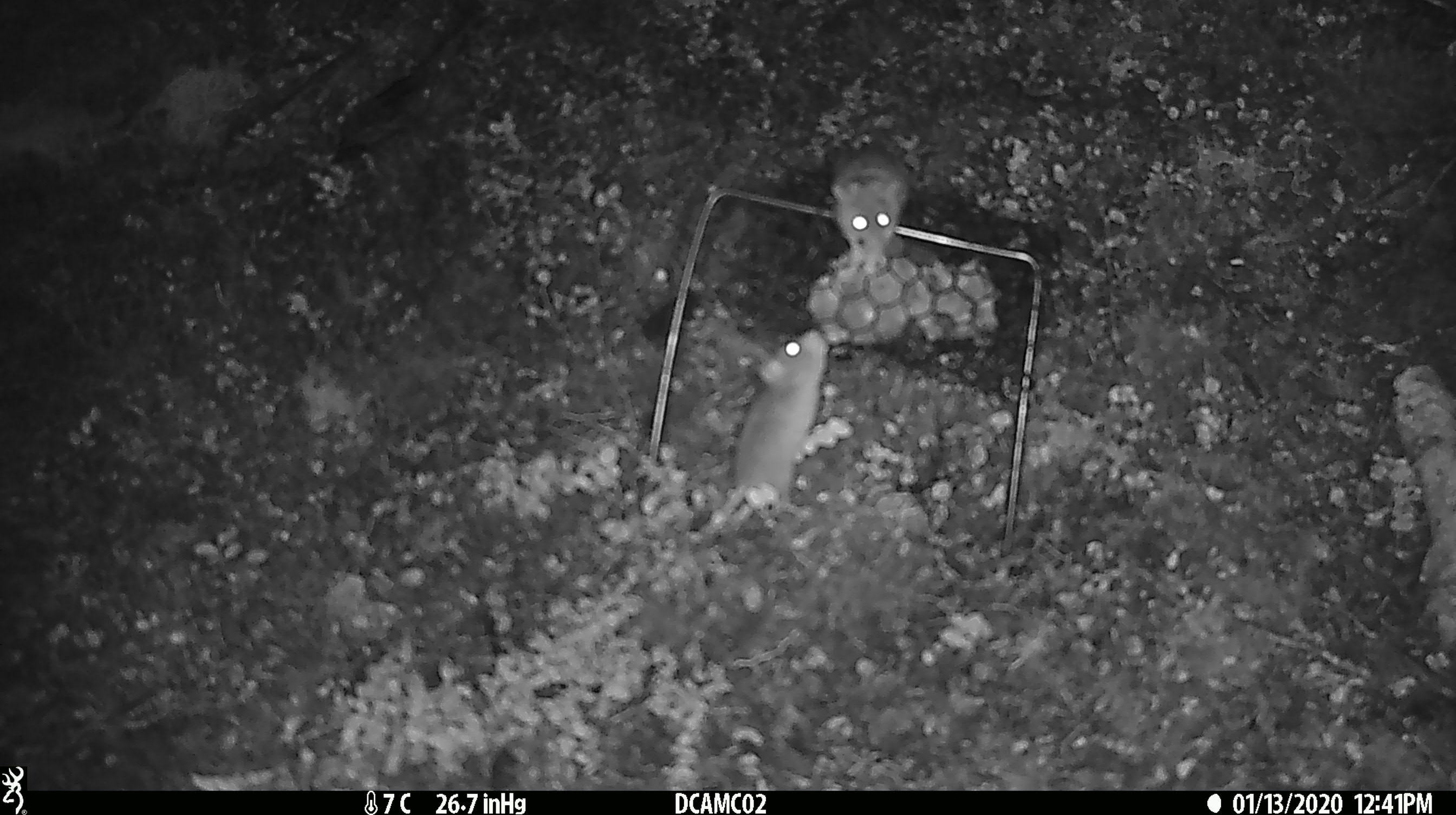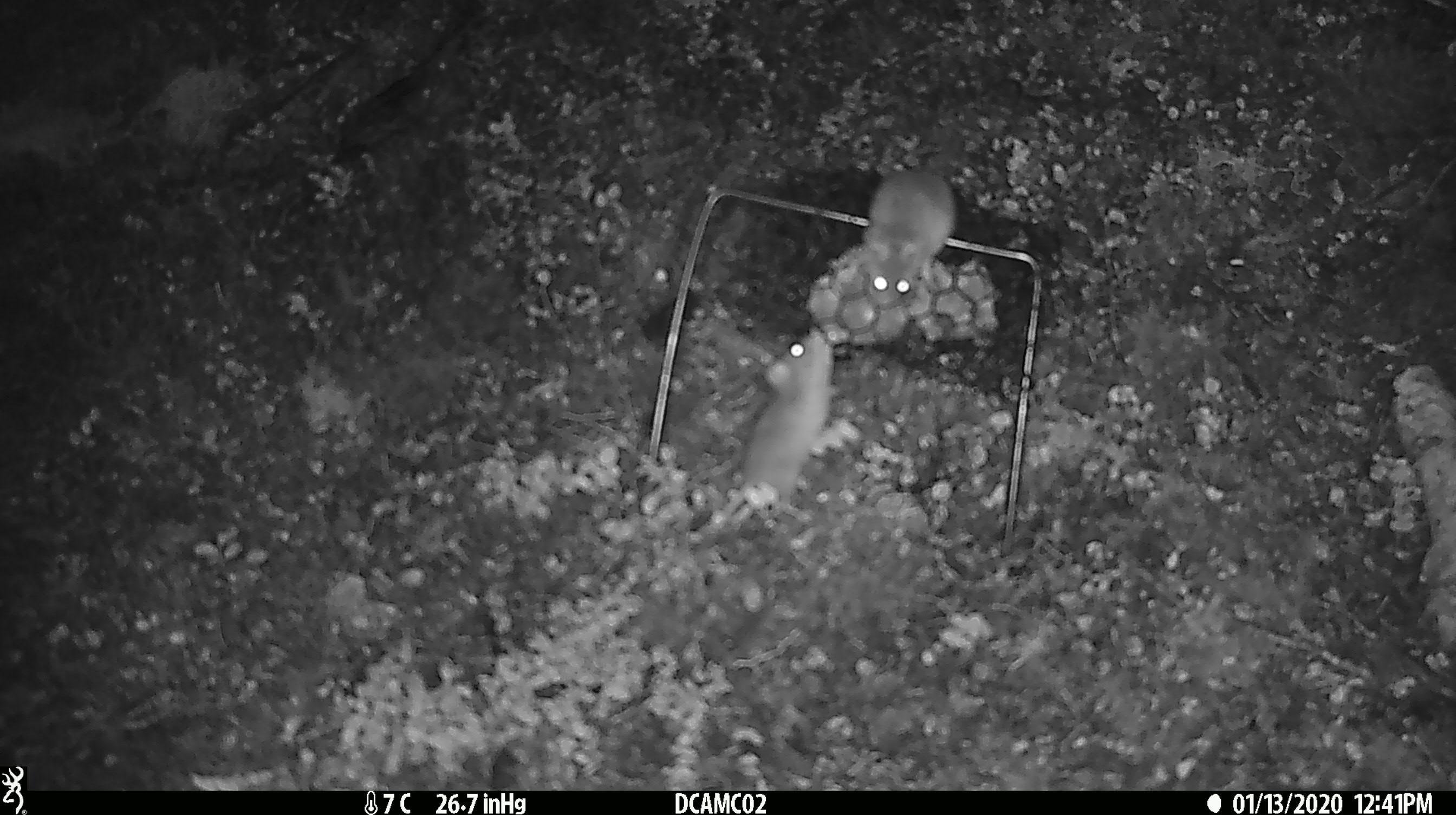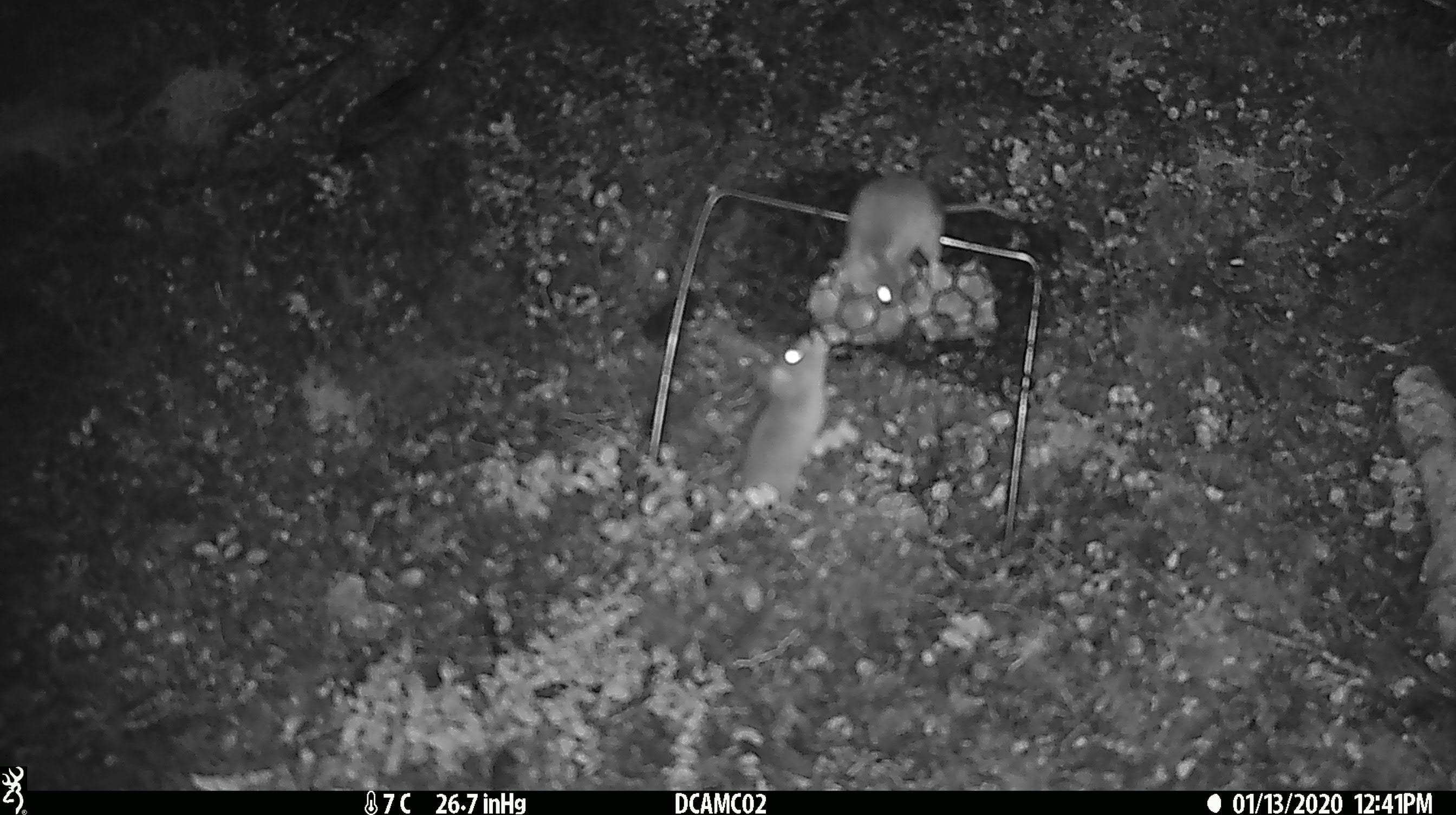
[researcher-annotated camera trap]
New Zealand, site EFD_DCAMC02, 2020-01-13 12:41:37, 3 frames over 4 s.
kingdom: Animalia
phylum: Chordata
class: Mammalia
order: Rodentia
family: Muridae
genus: Mus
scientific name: Mus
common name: mouse